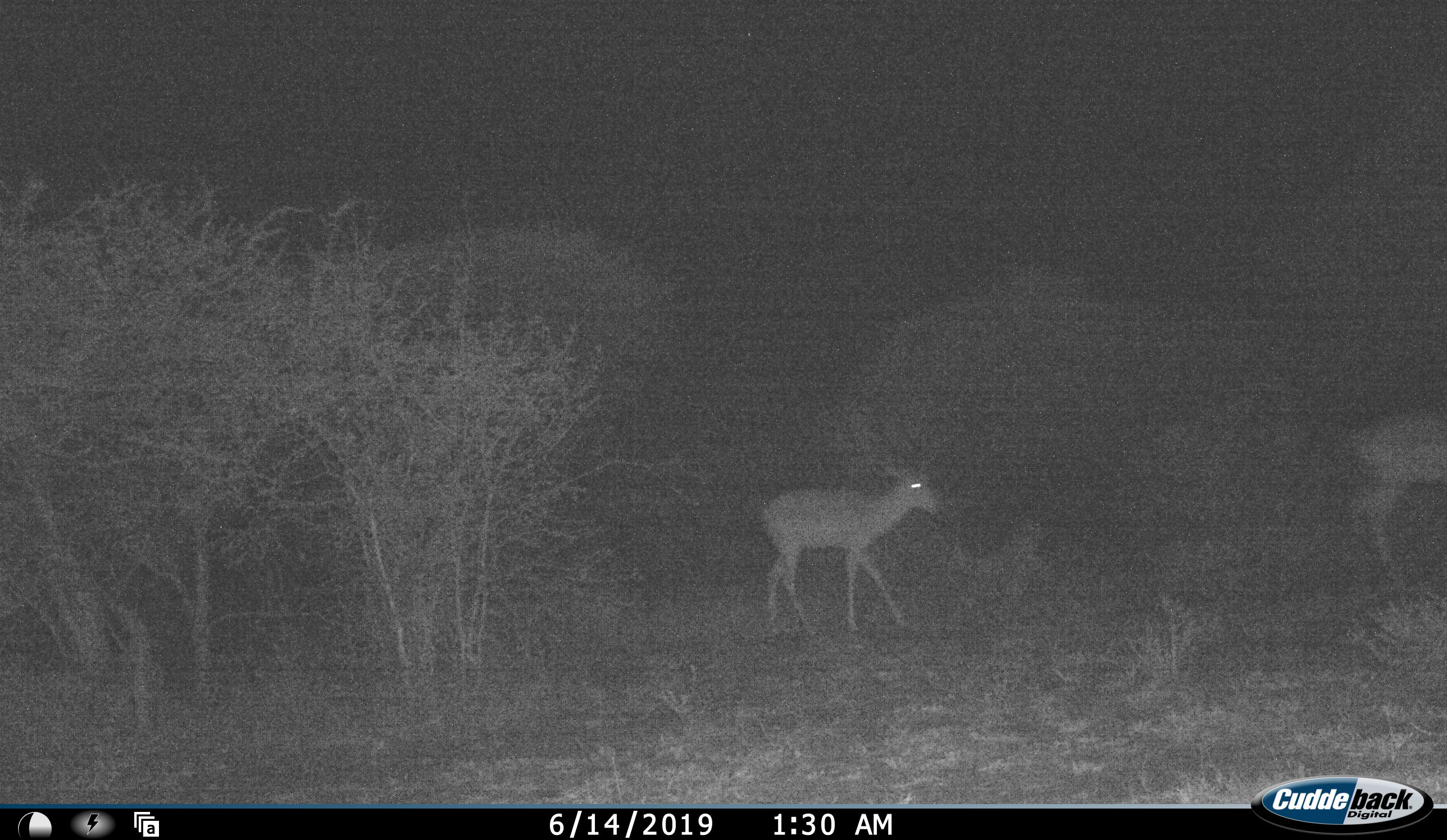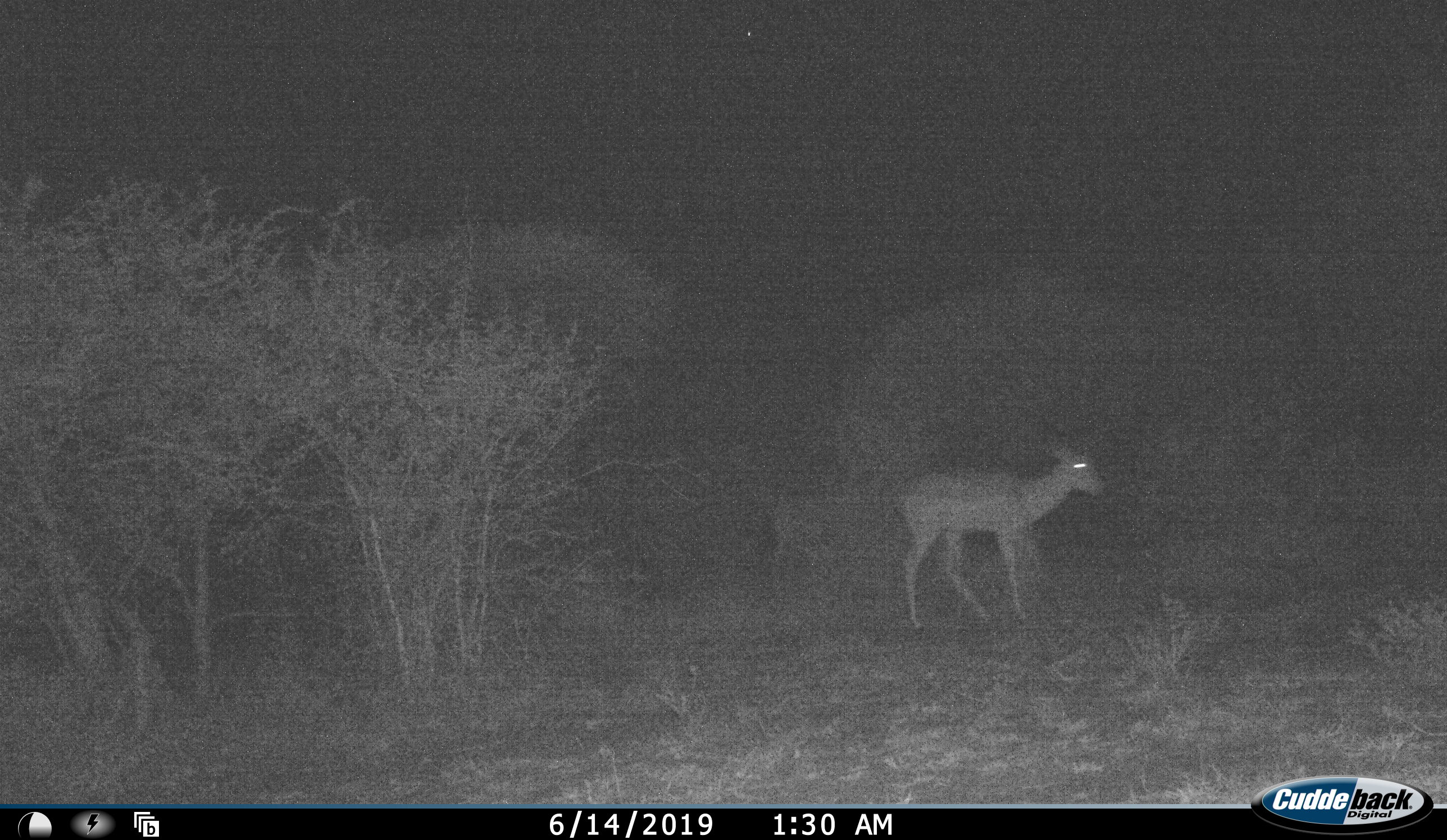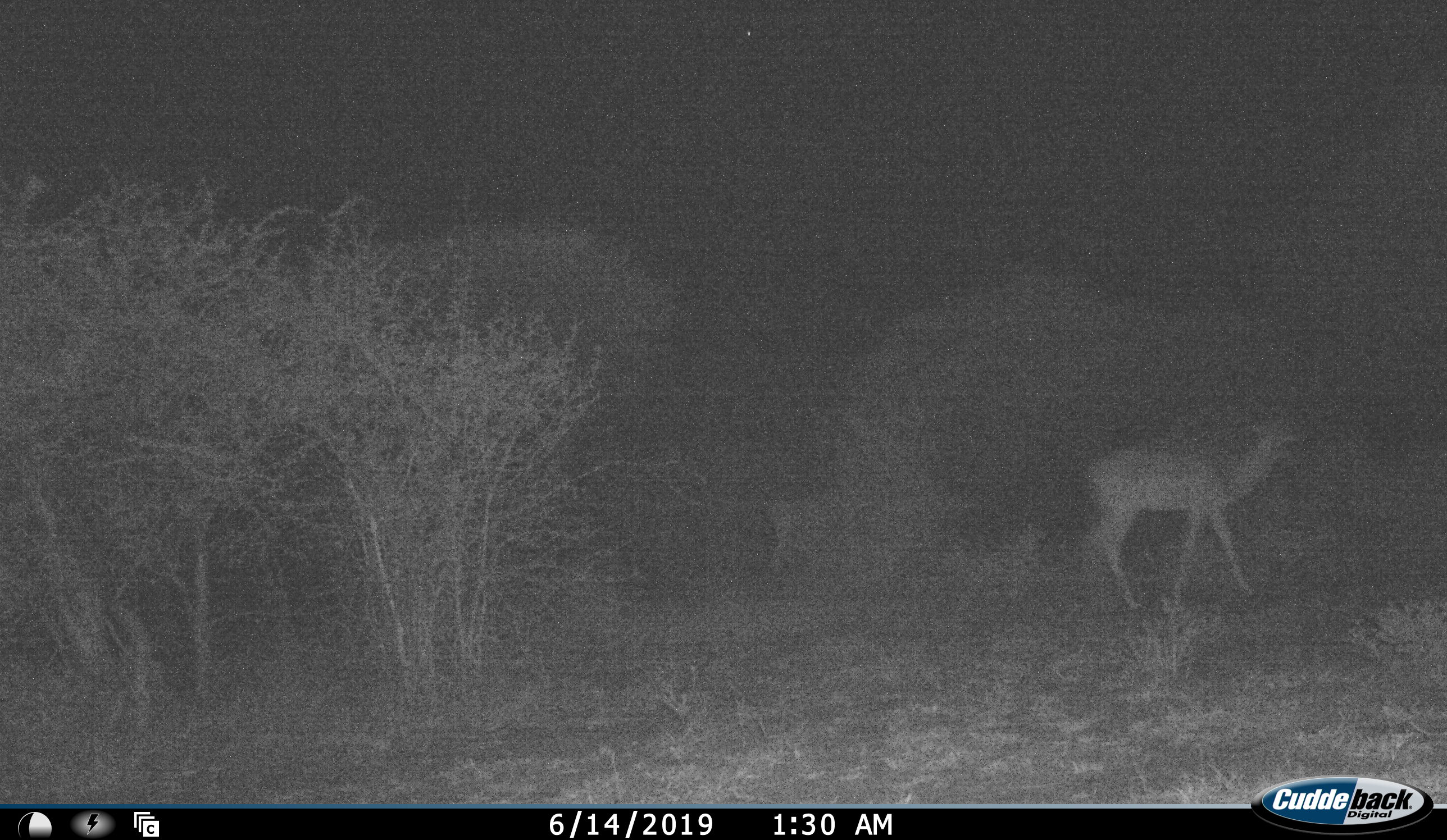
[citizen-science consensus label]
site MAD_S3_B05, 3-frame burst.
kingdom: Animalia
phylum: Chordata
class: Mammalia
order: Artiodactyla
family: Bovidae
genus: Aepyceros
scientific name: Aepyceros melampus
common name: impala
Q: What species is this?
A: Impala (Aepyceros melampus).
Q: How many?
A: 2.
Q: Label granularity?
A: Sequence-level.